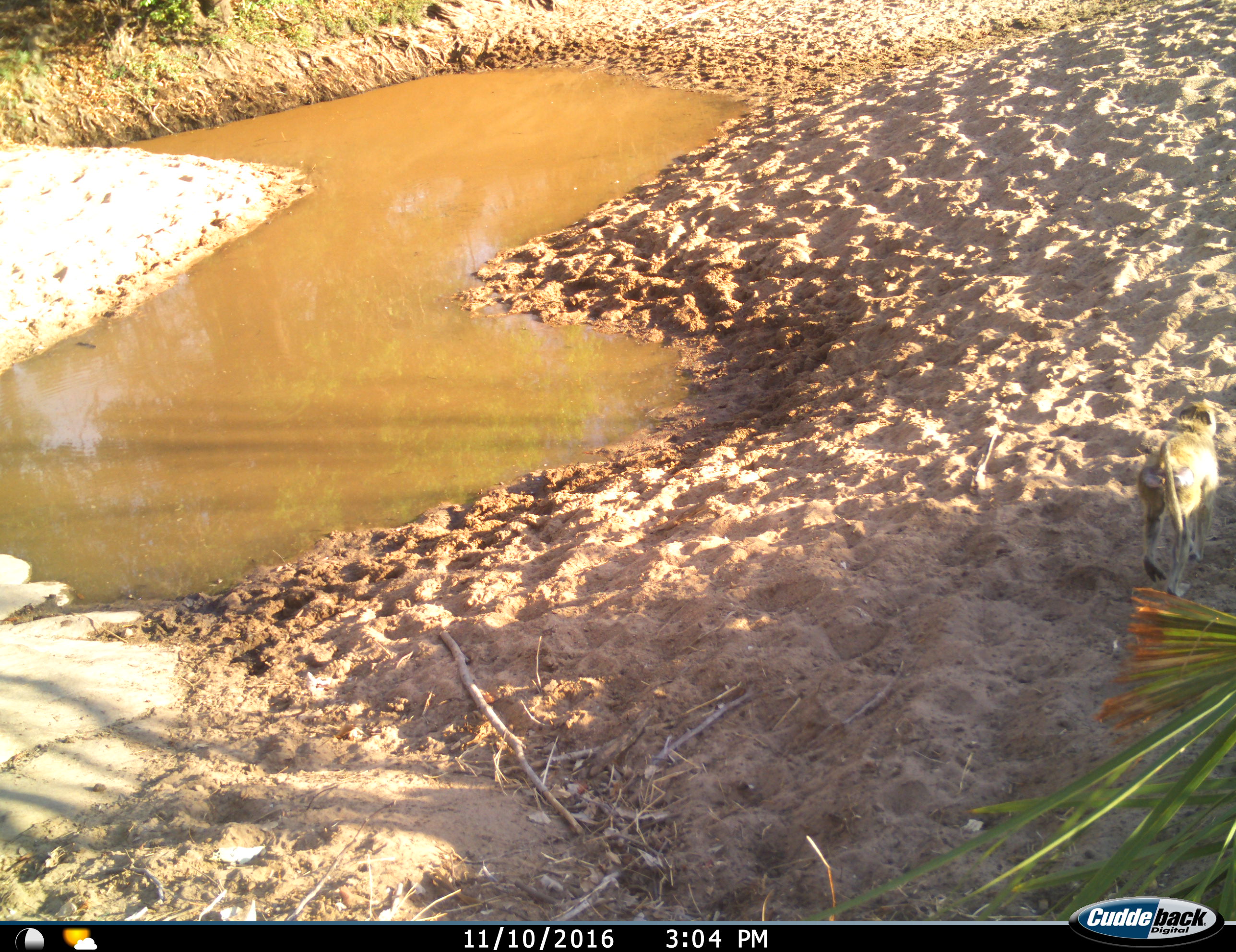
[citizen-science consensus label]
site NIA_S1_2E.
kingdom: Animalia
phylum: Chordata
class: Mammalia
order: Primates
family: Cercopithecidae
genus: Papio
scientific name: Papio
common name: baboon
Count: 1.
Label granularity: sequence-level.